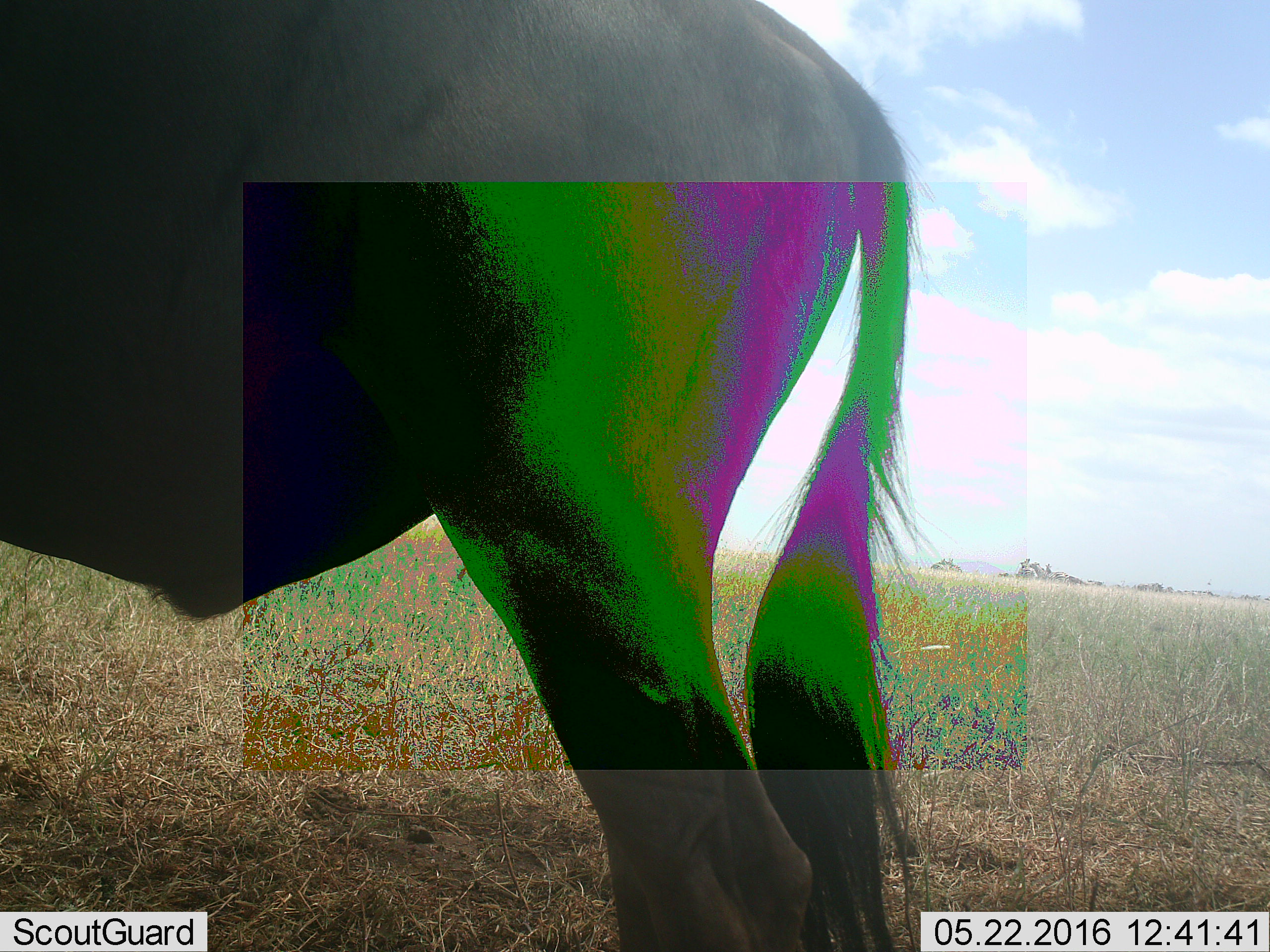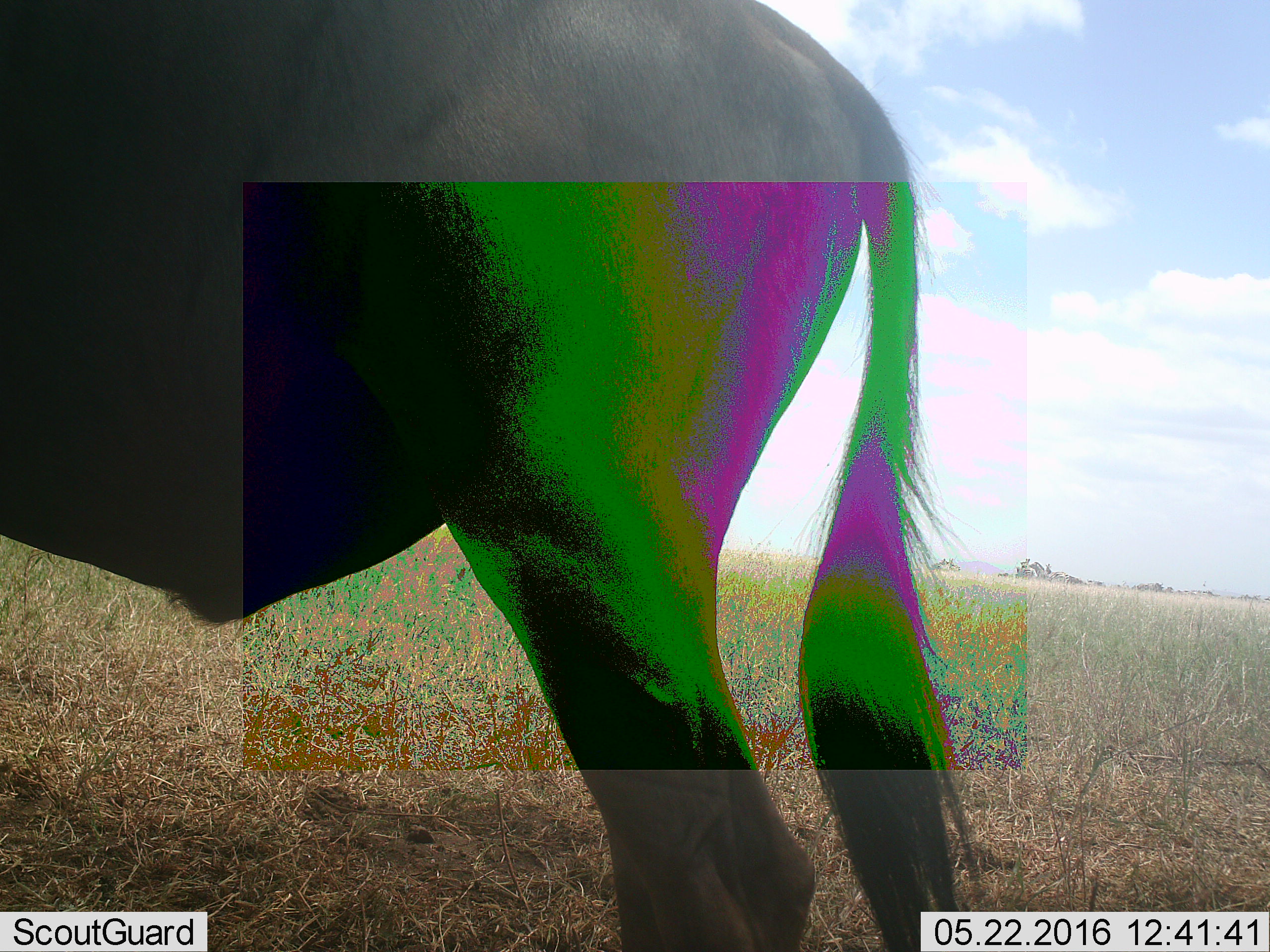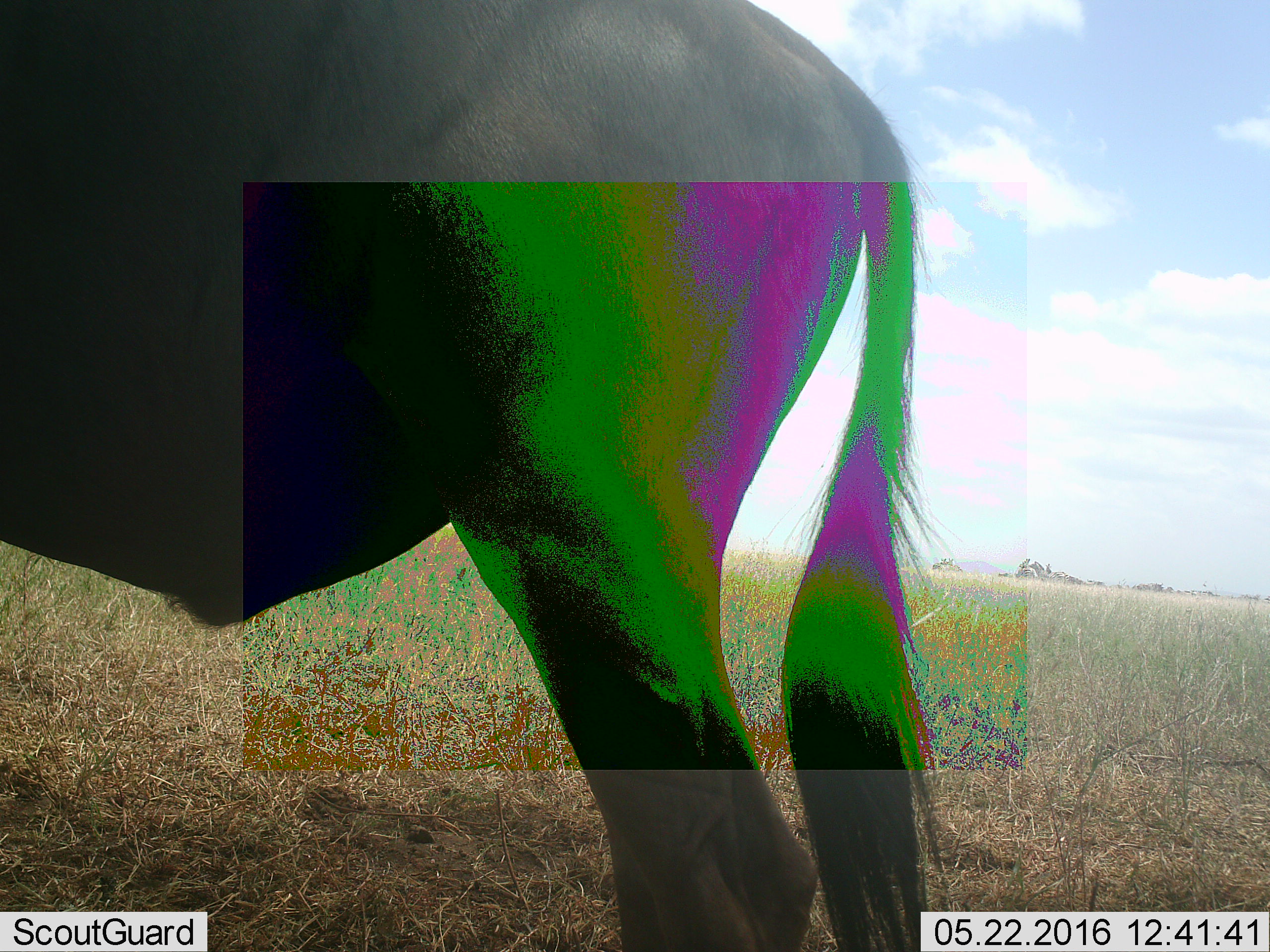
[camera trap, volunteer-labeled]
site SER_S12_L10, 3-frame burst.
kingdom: Animalia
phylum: Chordata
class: Mammalia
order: Artiodactyla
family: Bovidae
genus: Connochaetes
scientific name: Connochaetes taurinus taurinus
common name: blue wildebeest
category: wildebeestblue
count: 1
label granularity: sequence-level